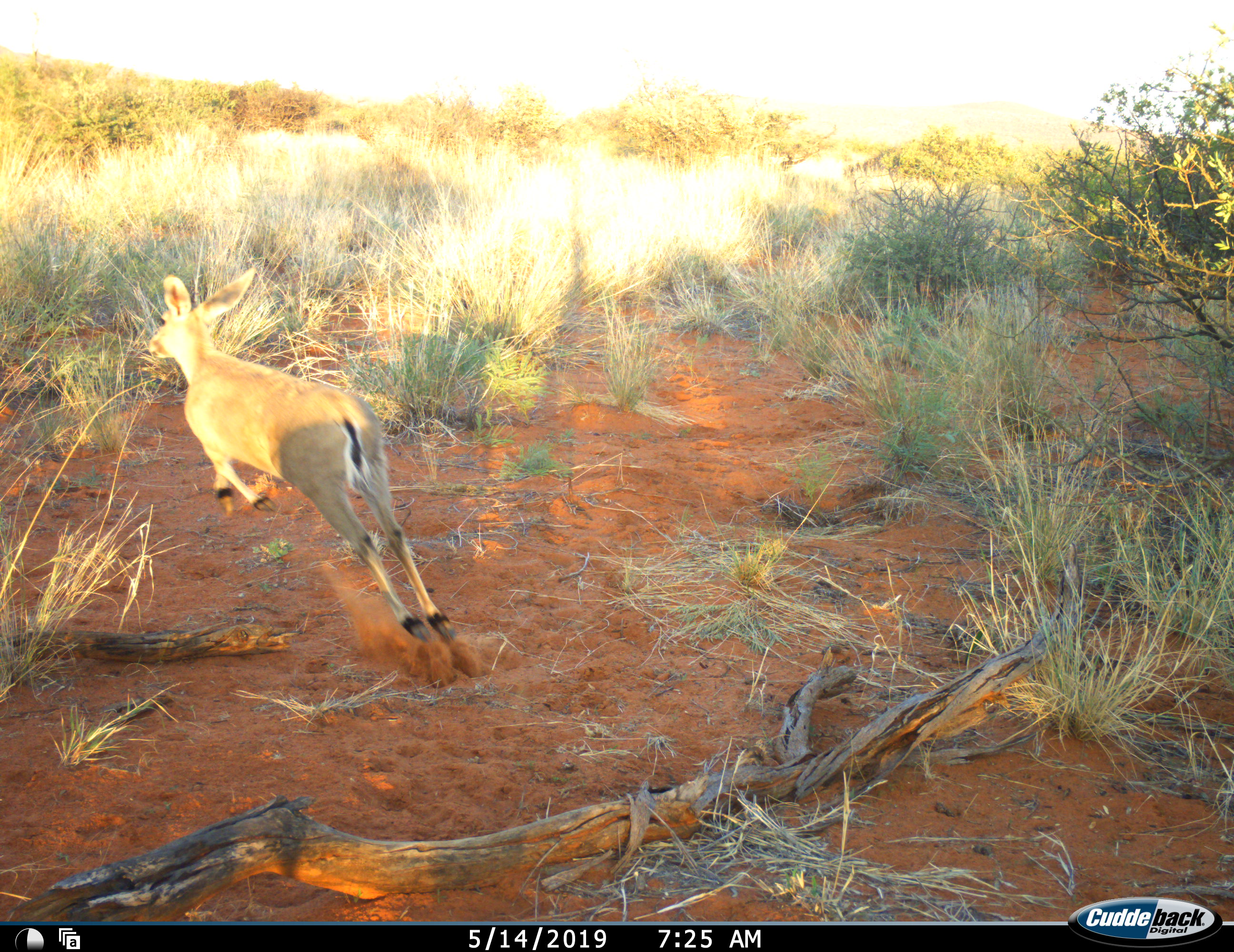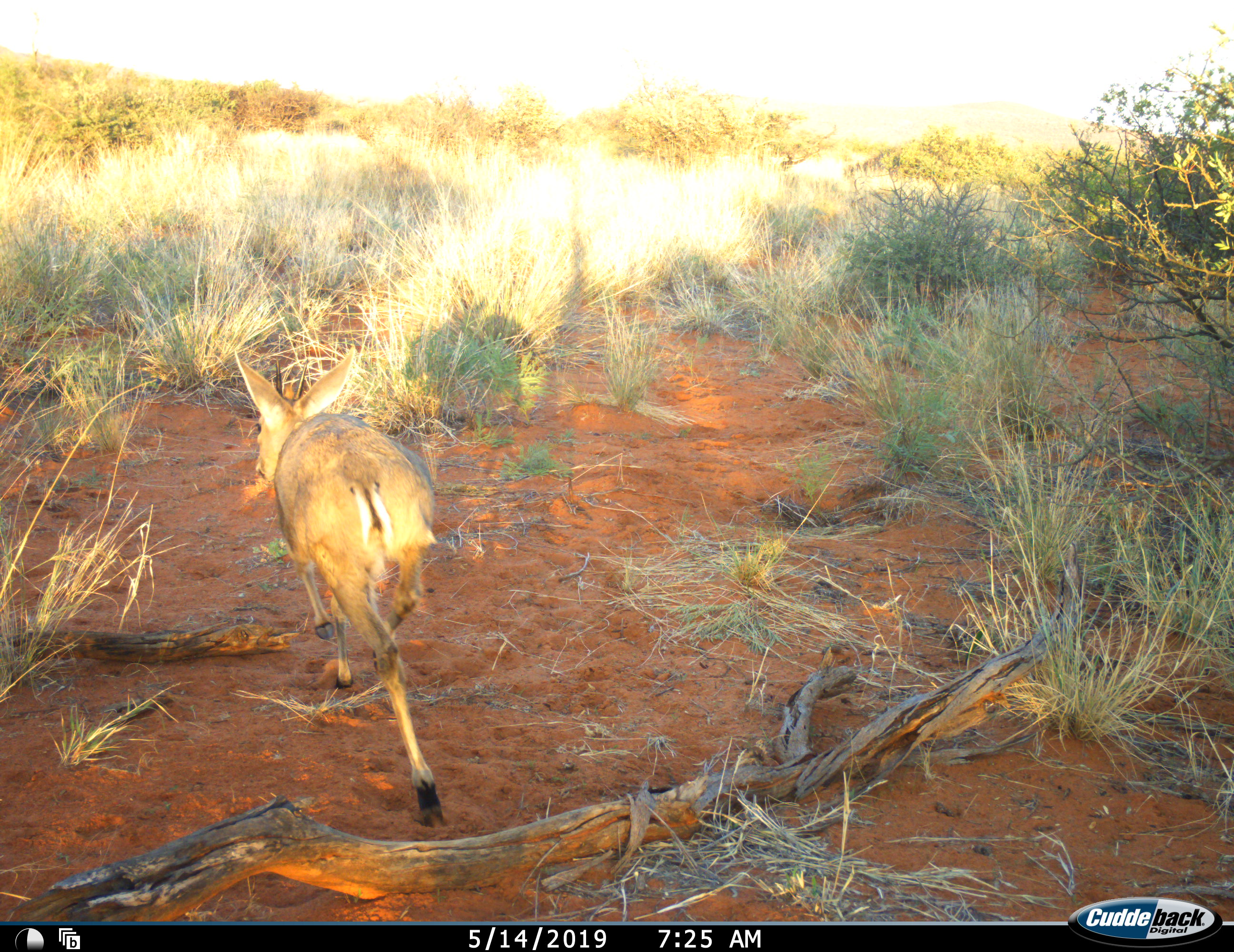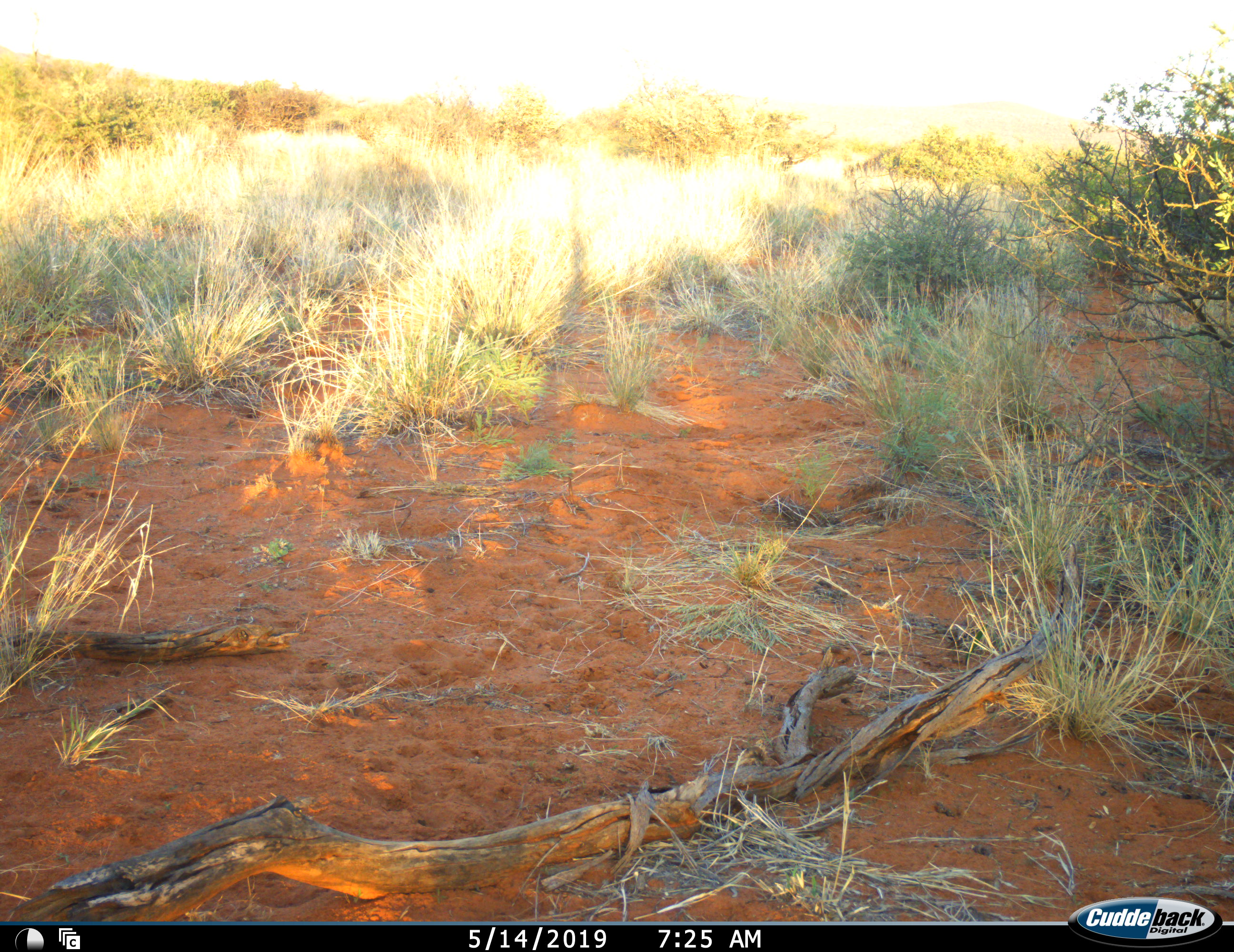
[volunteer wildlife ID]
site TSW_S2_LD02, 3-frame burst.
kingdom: Animalia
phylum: Chordata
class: Mammalia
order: Artiodactyla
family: Bovidae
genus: Sylvicapra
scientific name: Sylvicapra grimmia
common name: common duiker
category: duikercommongrey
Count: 1.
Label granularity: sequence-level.